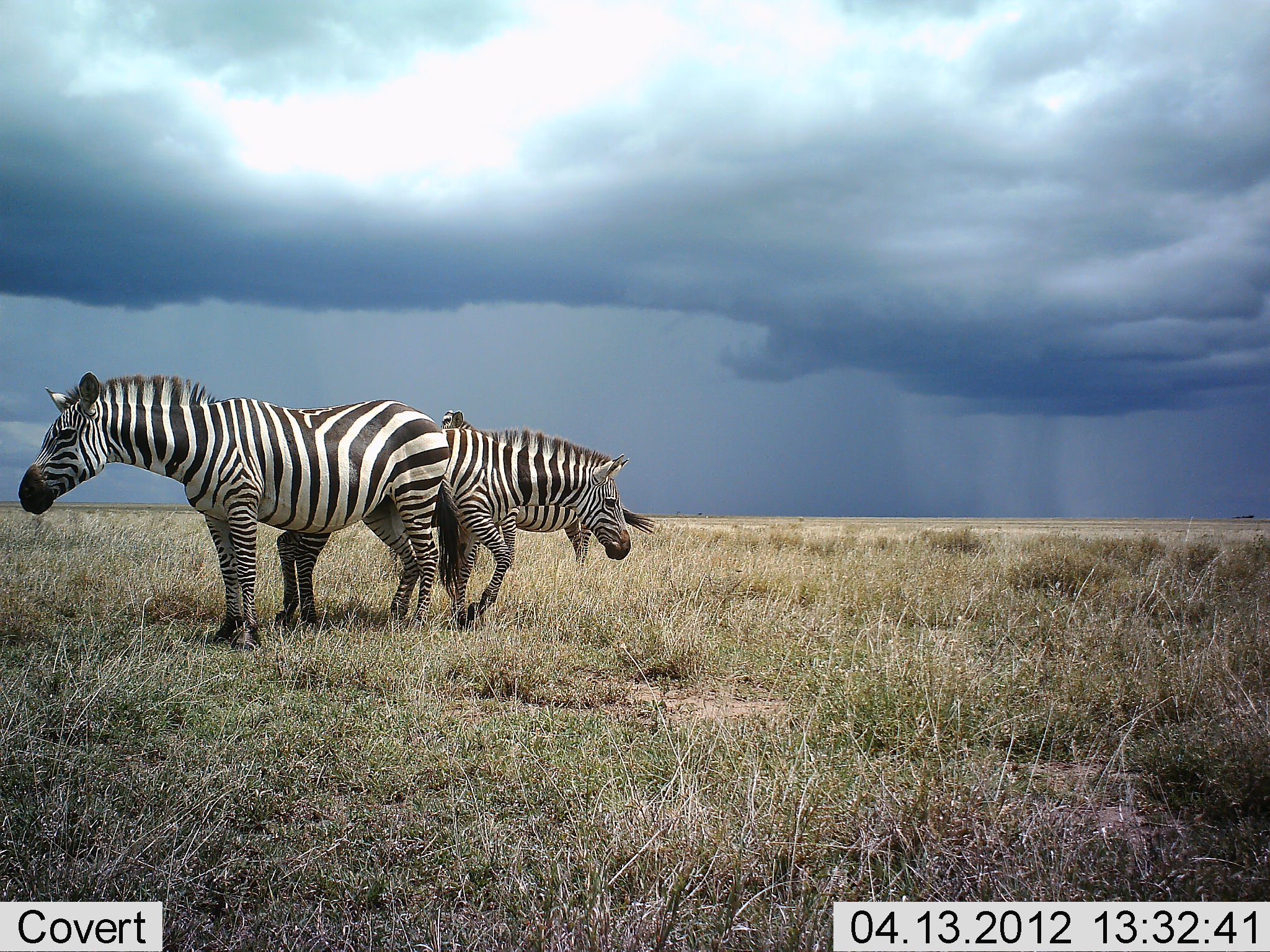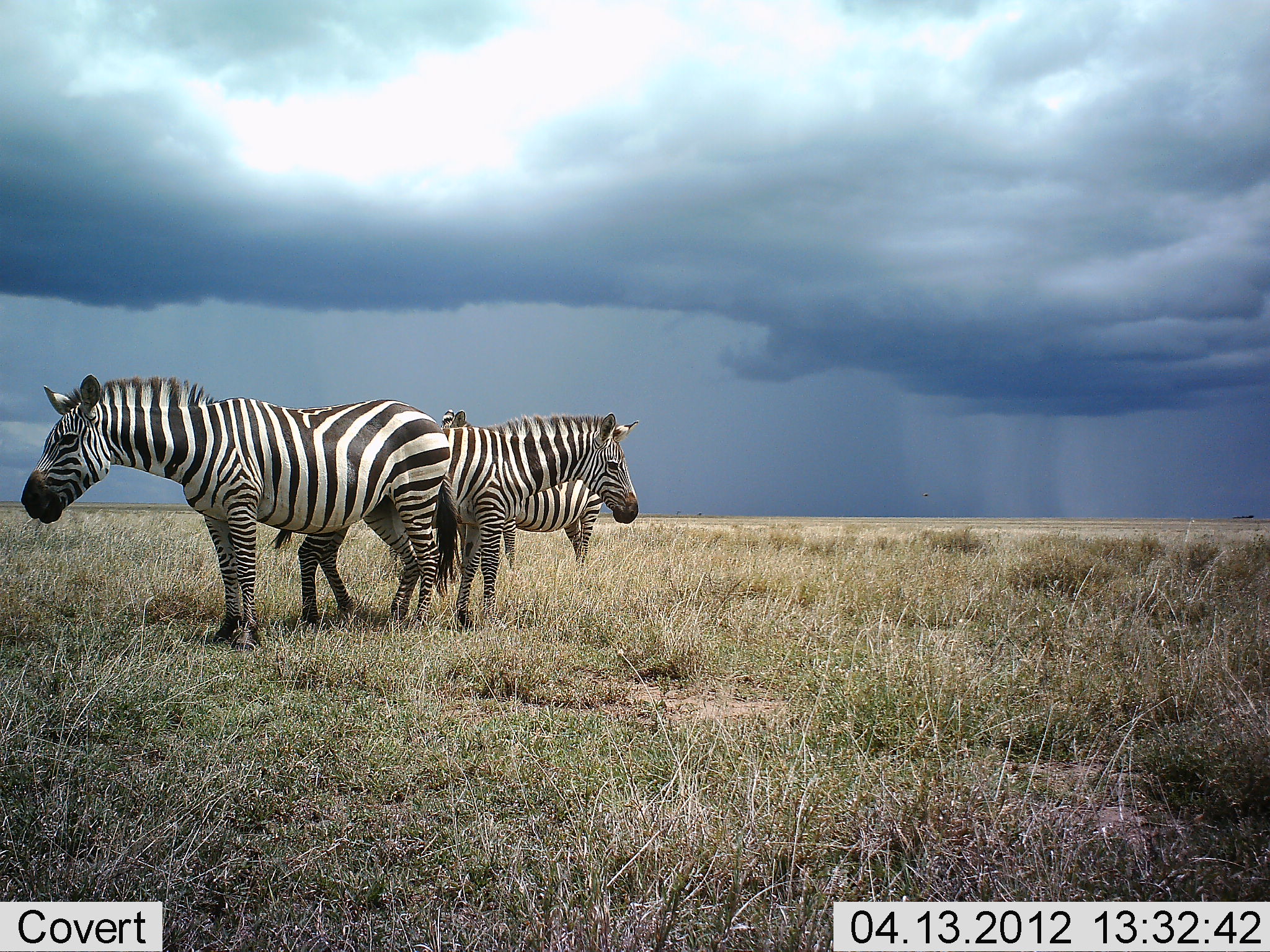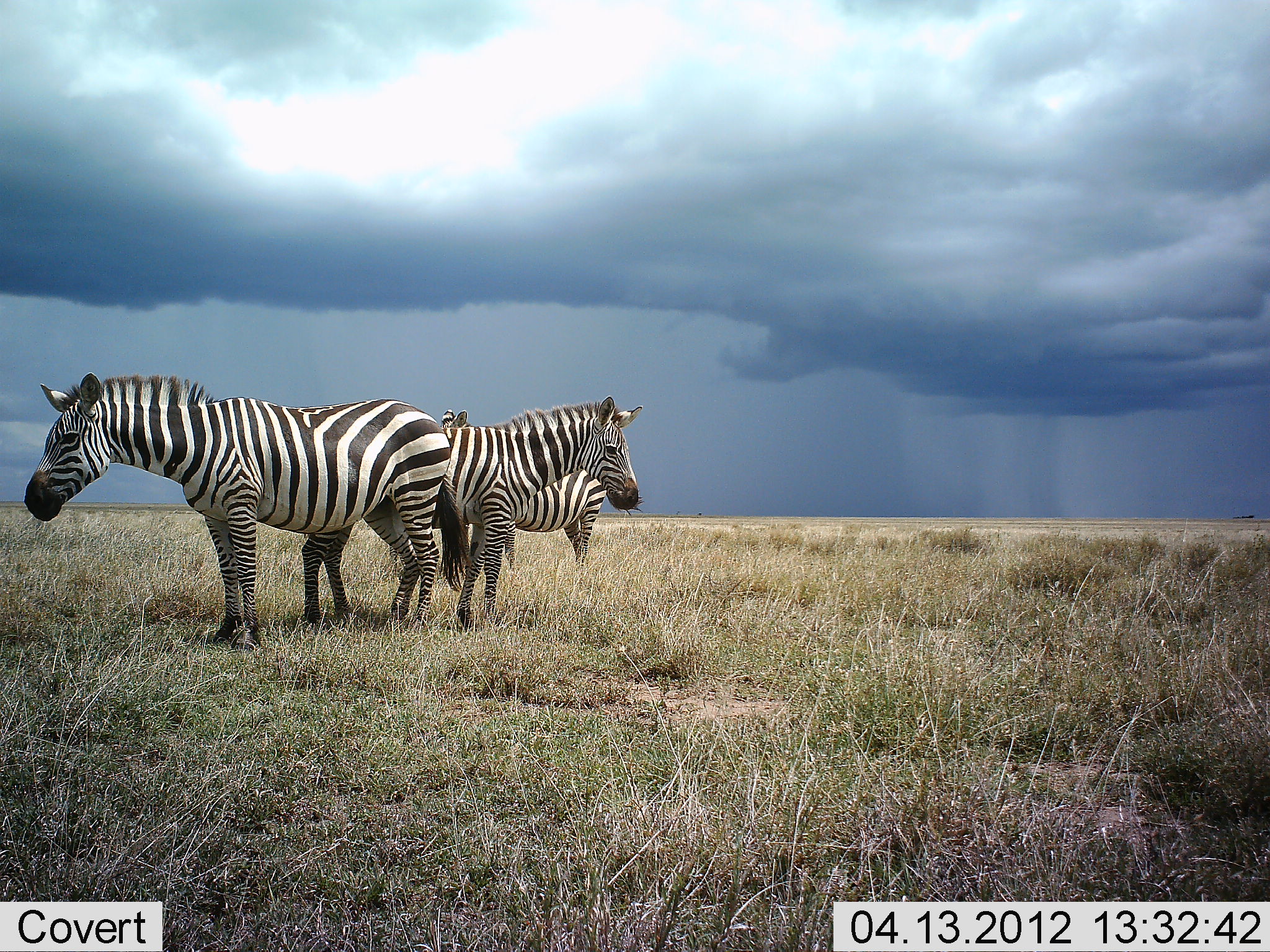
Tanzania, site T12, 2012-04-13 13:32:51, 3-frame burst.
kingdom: Animalia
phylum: Chordata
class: Mammalia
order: Perissodactyla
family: Equidae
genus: Equus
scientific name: Equus quagga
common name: plains zebra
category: zebra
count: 3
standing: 90%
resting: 7%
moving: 3%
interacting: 7%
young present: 0%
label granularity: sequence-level